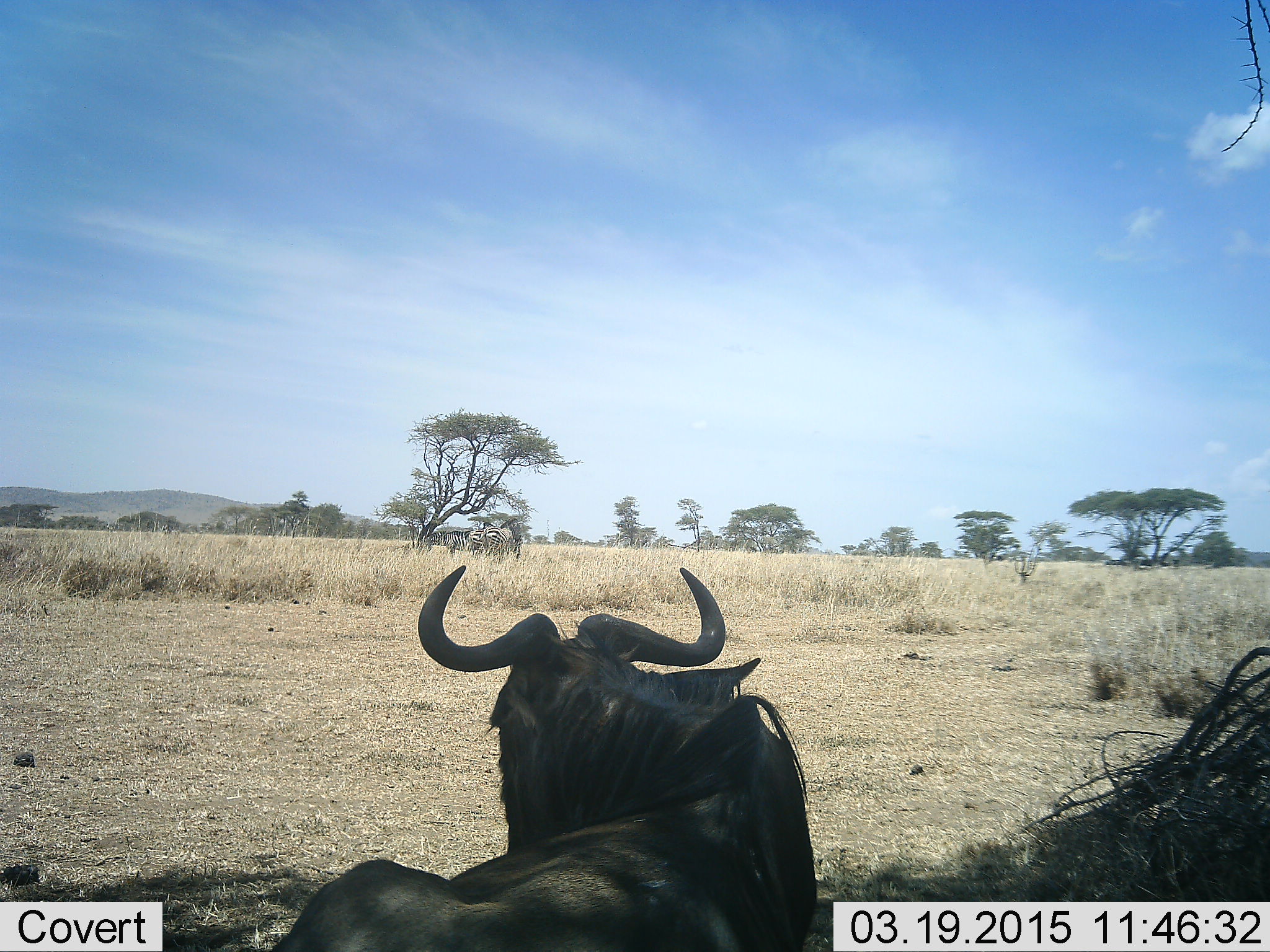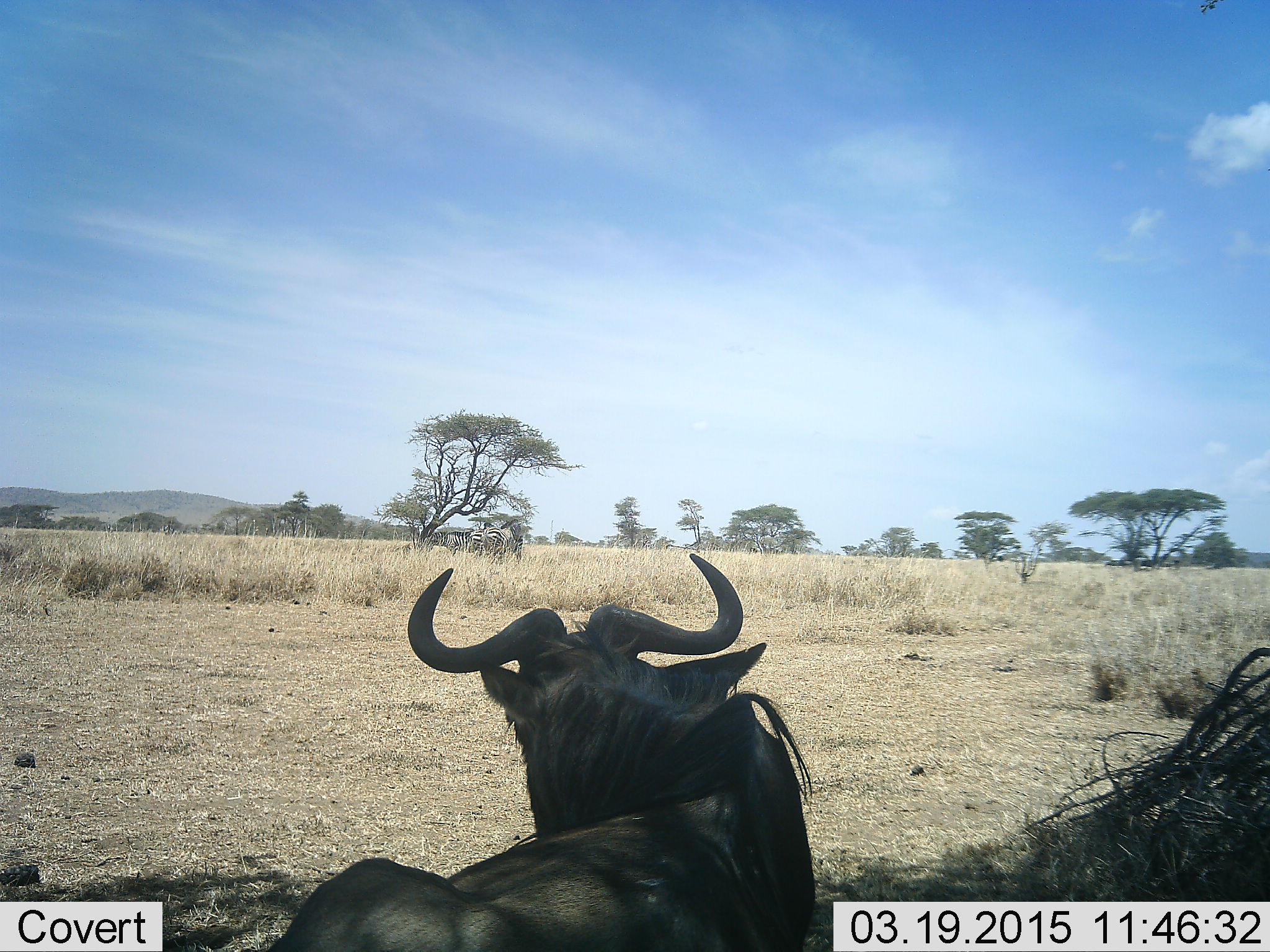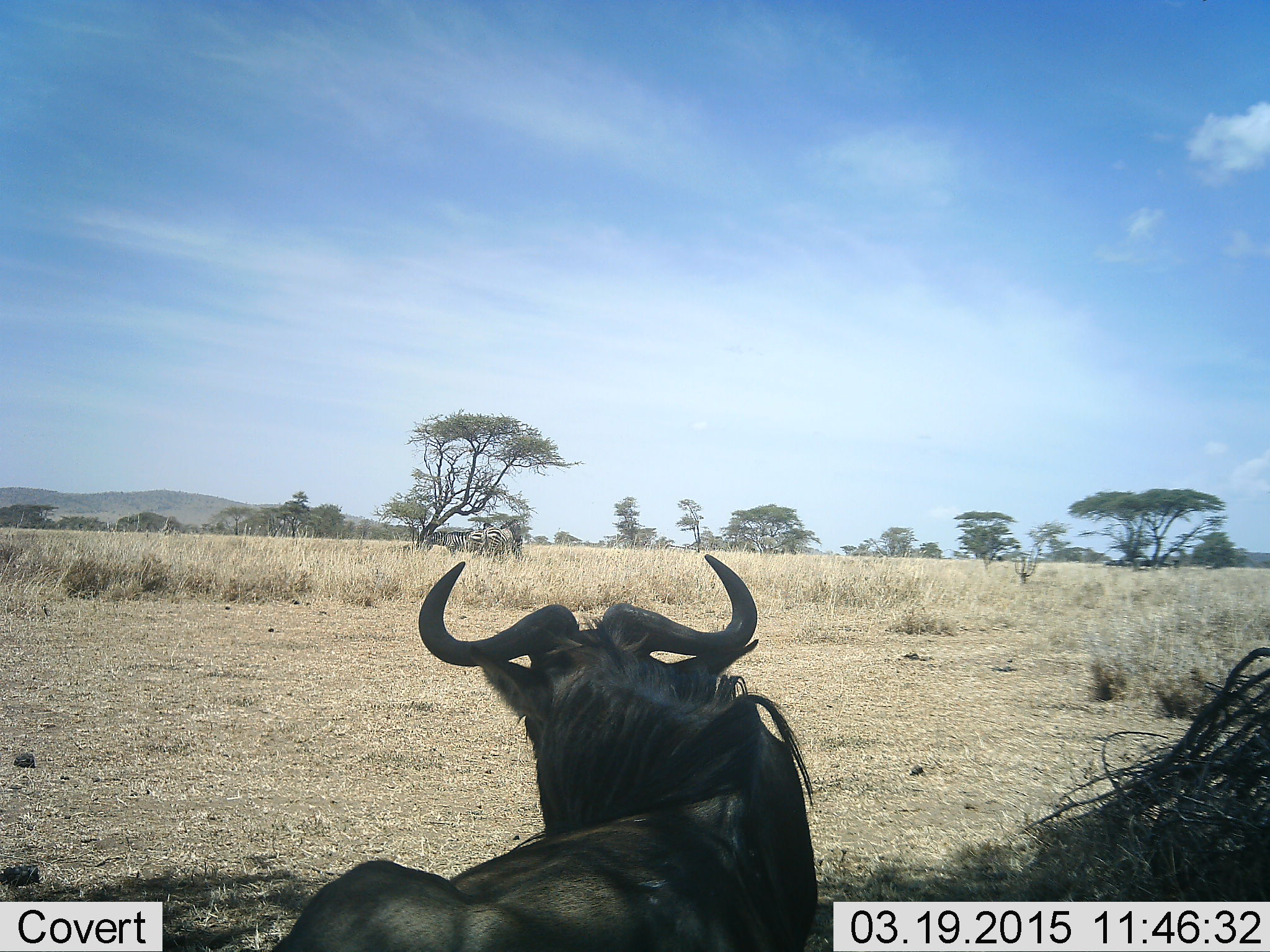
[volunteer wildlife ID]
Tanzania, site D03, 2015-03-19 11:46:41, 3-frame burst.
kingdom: Animalia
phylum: Chordata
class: Mammalia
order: Artiodactyla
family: Bovidae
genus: Connochaetes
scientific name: Connochaetes taurinus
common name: blue wildebeest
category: wildebeest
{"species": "wildebeest (blue wildebeest) (Connochaetes taurinus)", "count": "1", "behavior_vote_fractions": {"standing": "55%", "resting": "45%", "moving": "9%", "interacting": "0%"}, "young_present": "0%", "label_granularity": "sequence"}